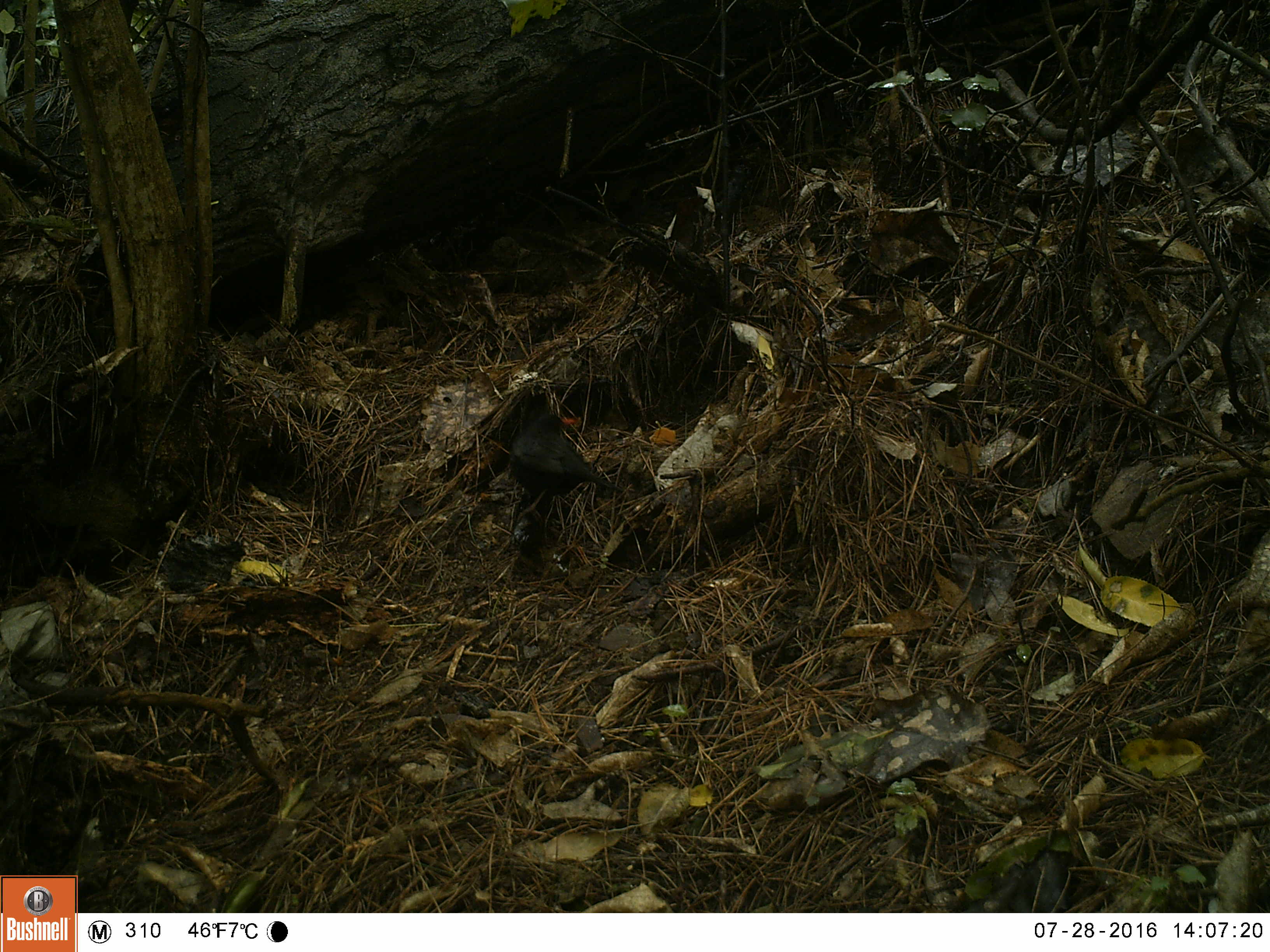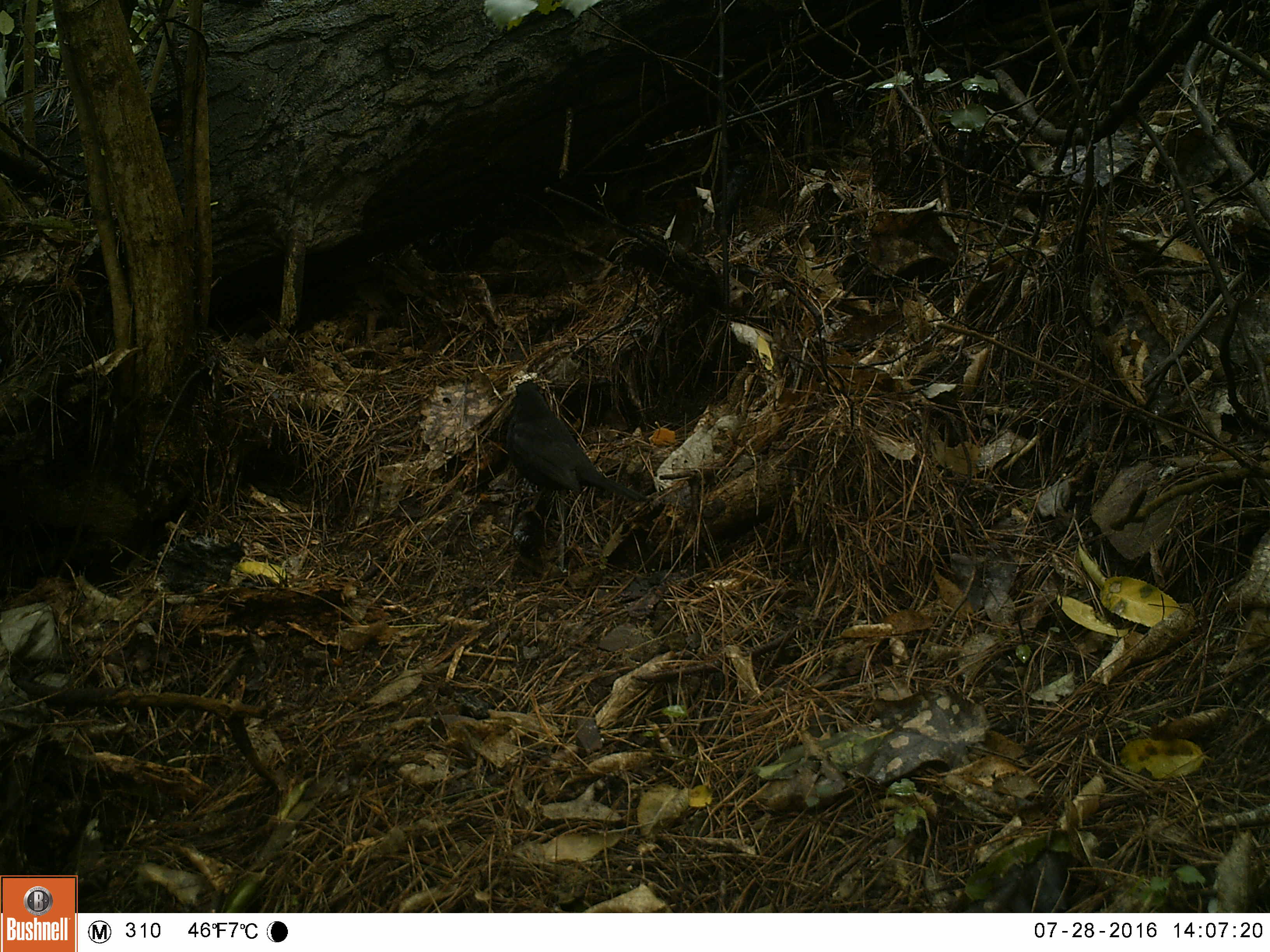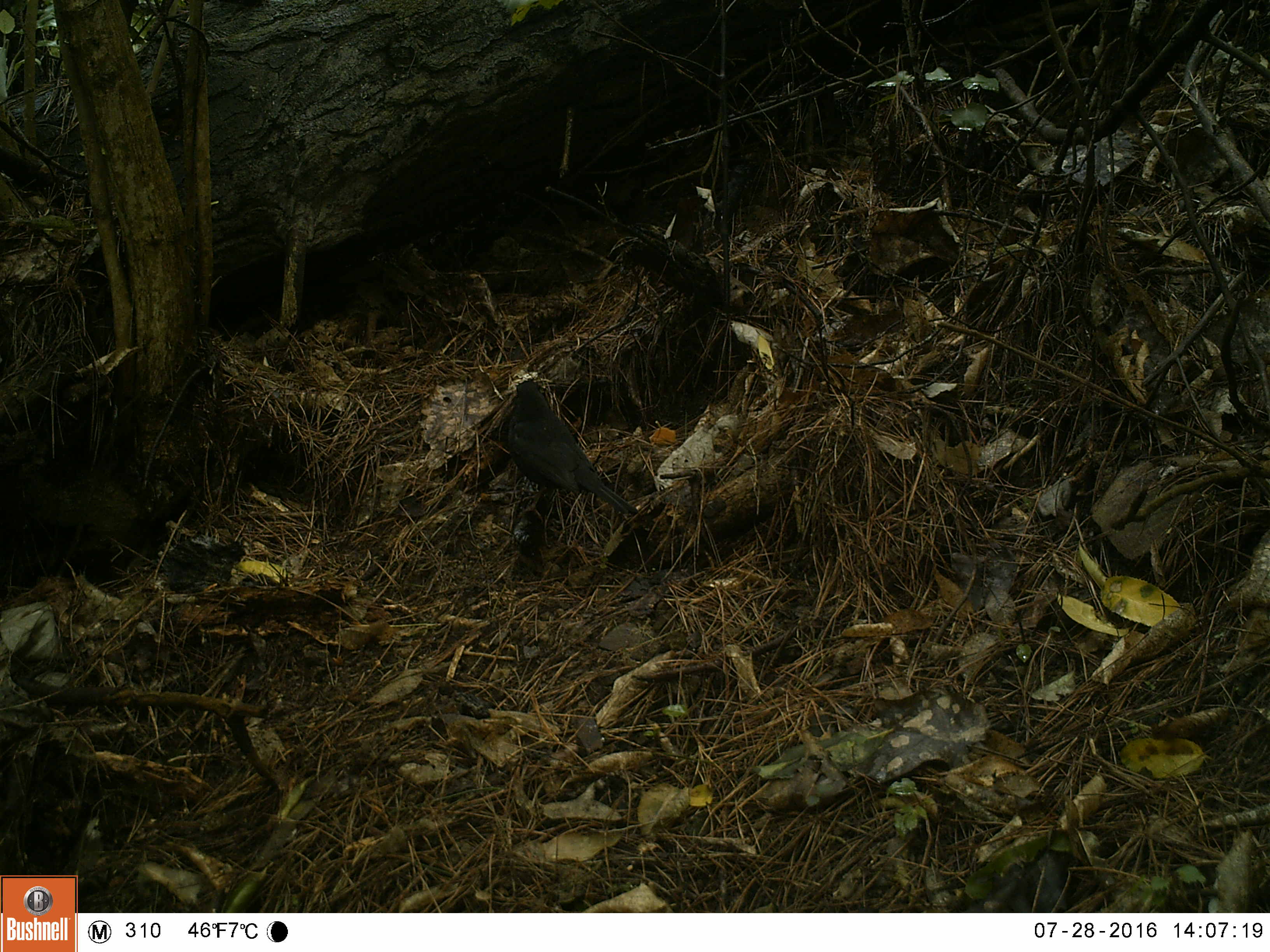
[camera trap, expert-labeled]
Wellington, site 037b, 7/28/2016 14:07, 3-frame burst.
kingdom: Animalia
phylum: Chordata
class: Aves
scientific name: Aves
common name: bird